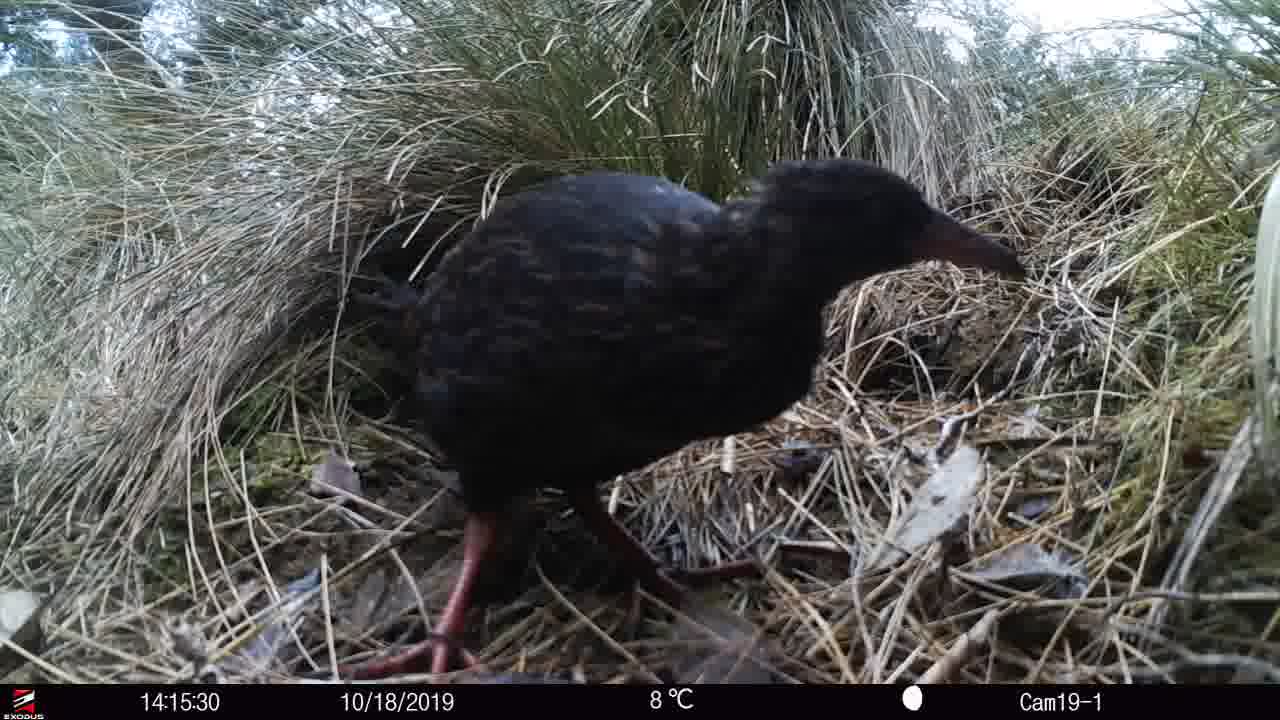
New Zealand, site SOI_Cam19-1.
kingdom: Animalia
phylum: Chordata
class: Aves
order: Gruiformes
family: Rallidae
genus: Gallirallus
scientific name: Gallirallus australis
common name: weka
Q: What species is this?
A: Weka (Gallirallus australis).